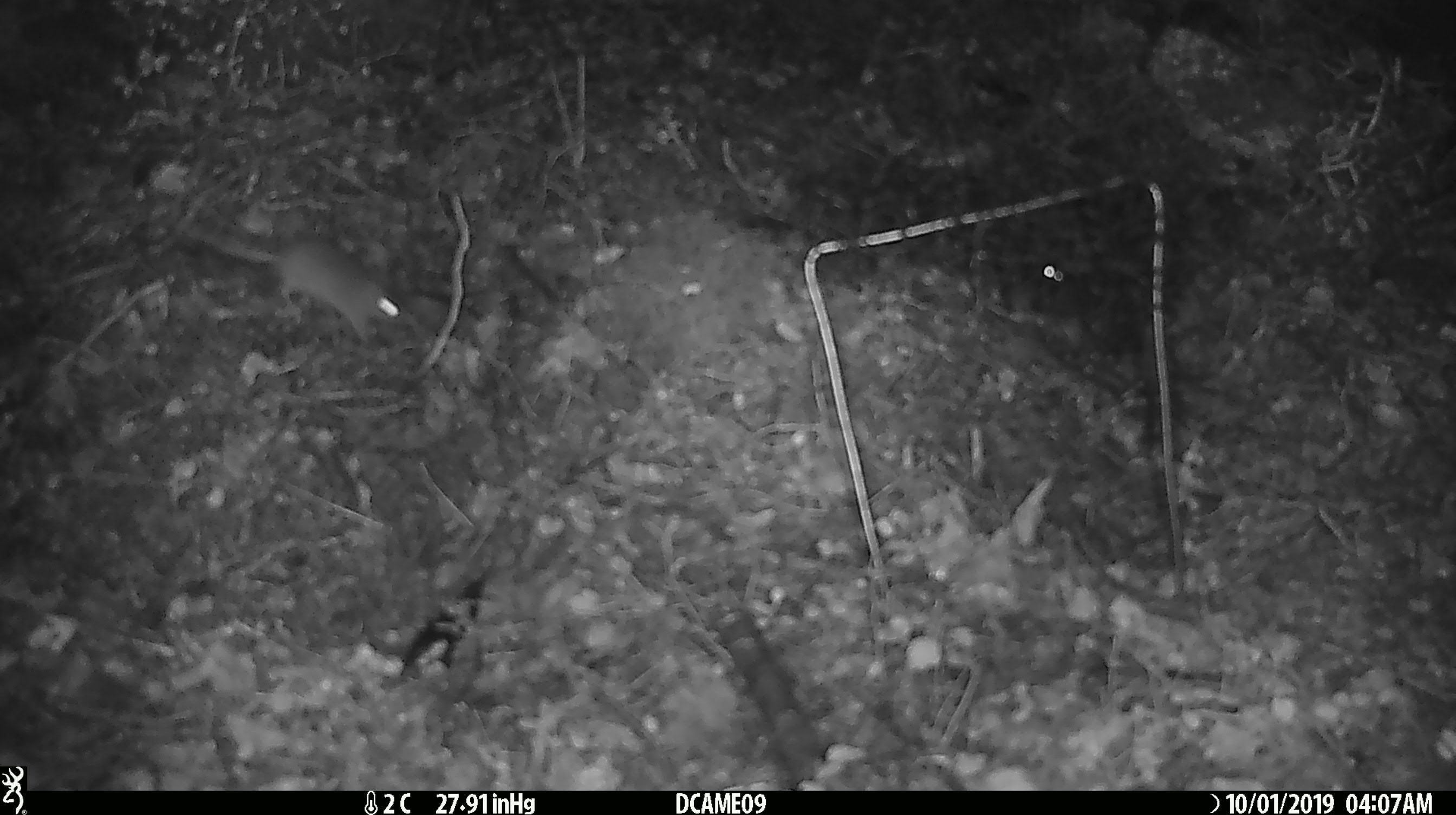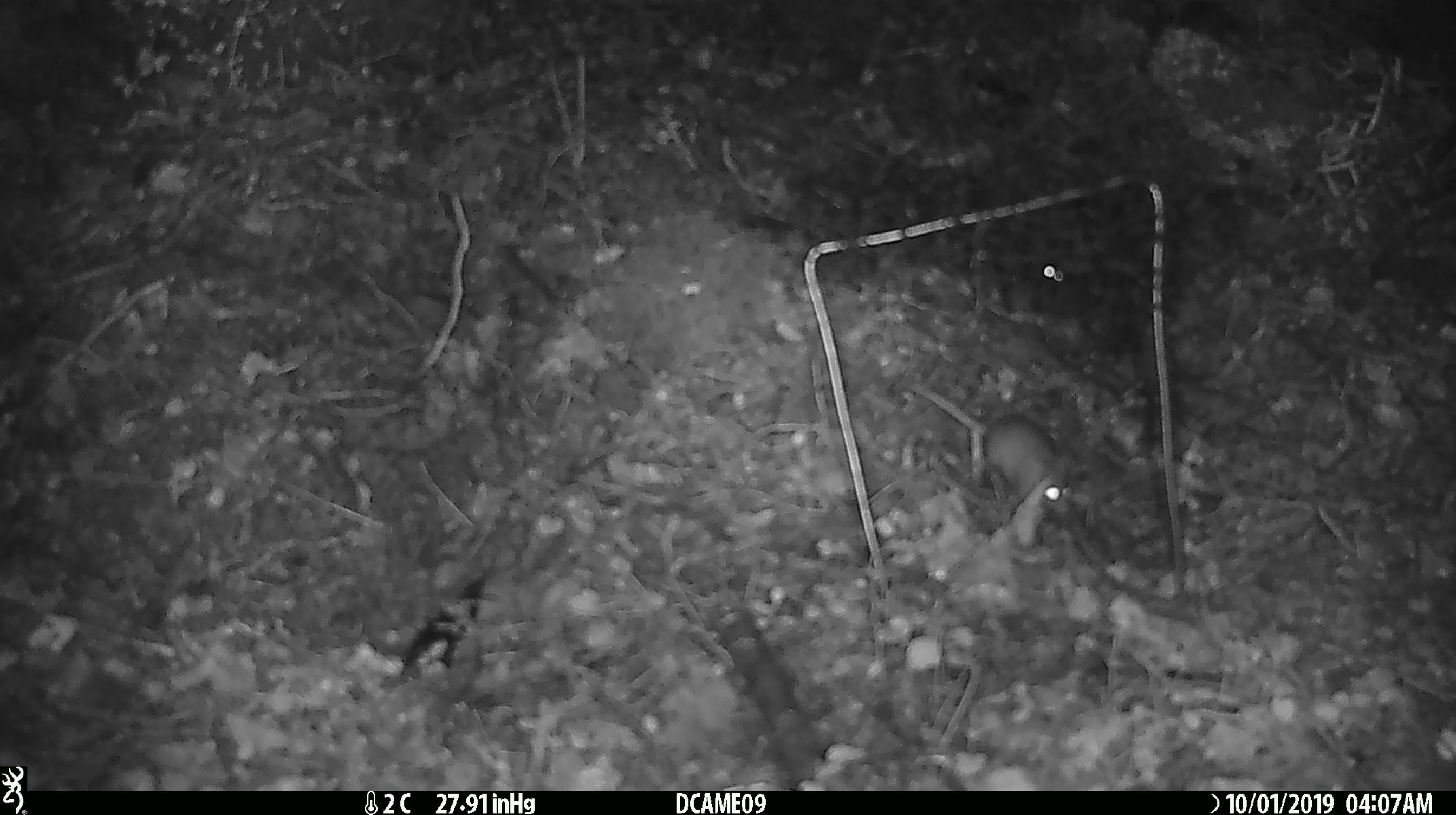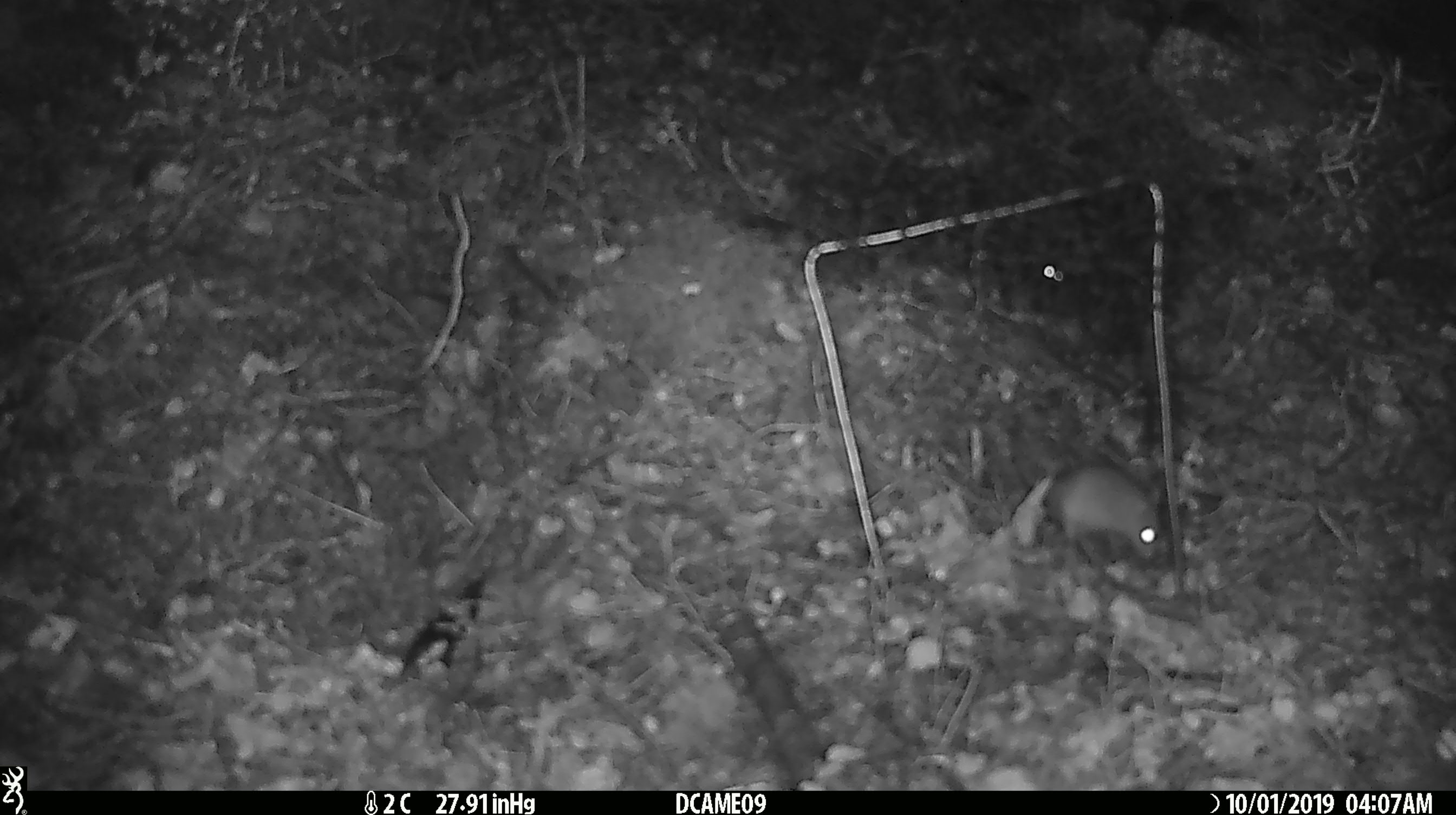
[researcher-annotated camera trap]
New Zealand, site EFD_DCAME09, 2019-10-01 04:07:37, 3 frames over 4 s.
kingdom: Animalia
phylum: Chordata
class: Mammalia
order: Rodentia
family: Muridae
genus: Mus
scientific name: Mus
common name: mouse